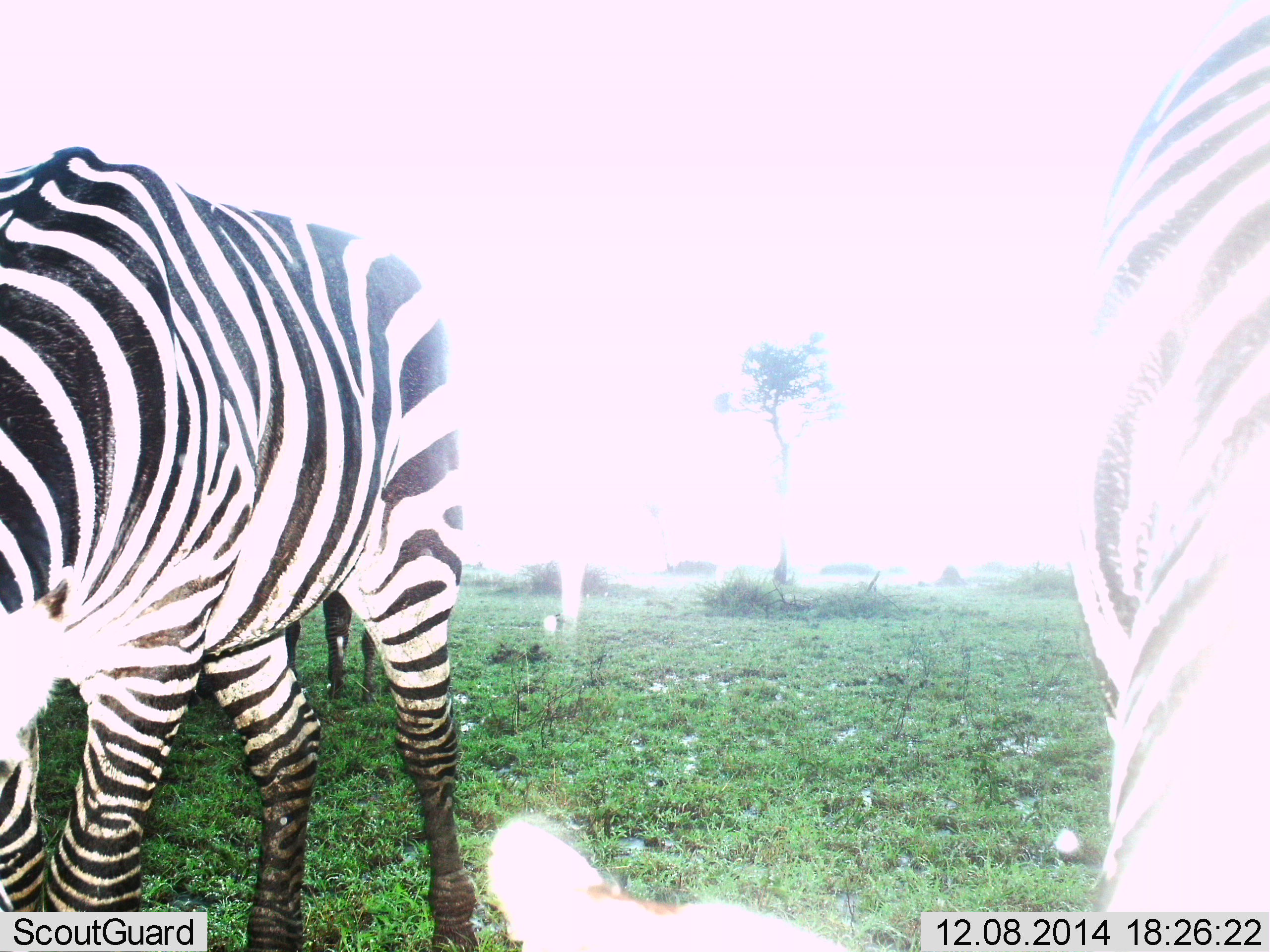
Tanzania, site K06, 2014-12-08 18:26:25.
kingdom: Animalia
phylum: Chordata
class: Mammalia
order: Perissodactyla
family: Equidae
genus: Equus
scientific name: Equus quagga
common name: plains zebra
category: zebra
Zebra (plains zebra) (Equus quagga), count 3. Behavior (volunteer vote fractions): standing 20%, resting 0%, moving 0%, interacting 0%. Young present (vote fraction): 0%. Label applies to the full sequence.